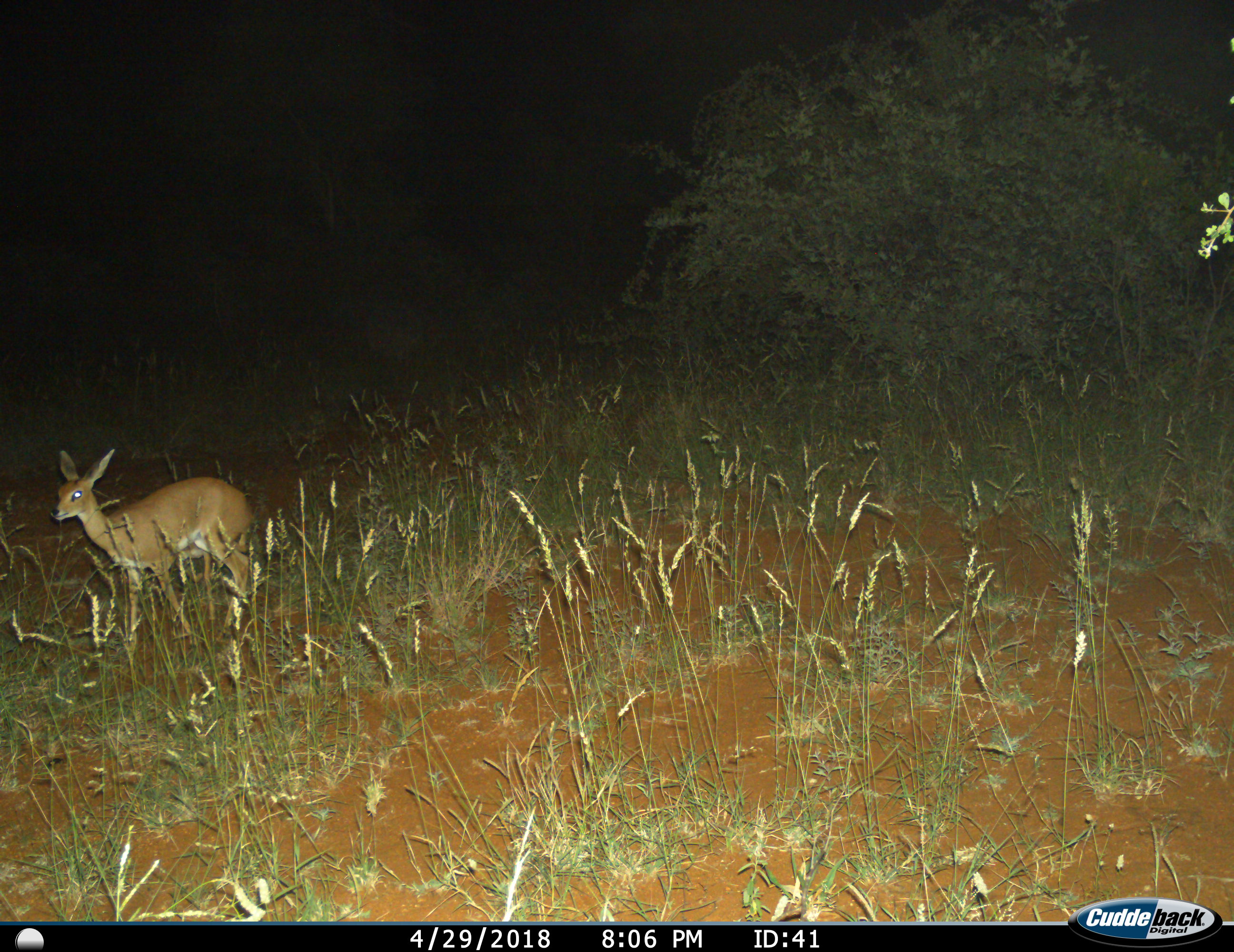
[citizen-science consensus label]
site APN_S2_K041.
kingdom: Animalia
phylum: Chordata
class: Mammalia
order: Artiodactyla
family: Bovidae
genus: Raphicerus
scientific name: Raphicerus campestris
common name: steenbok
Steenbok (Raphicerus campestris), count 1. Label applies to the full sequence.